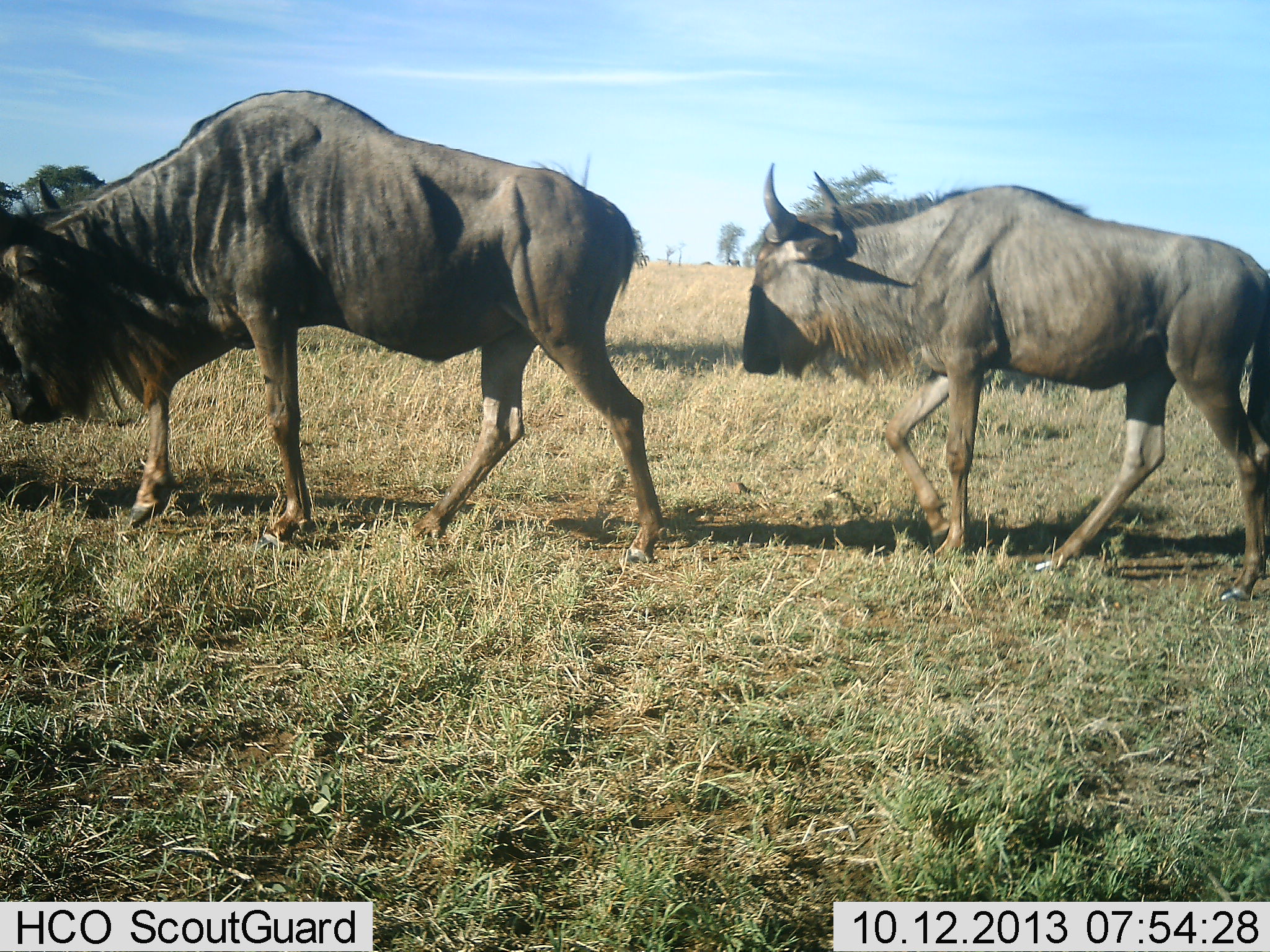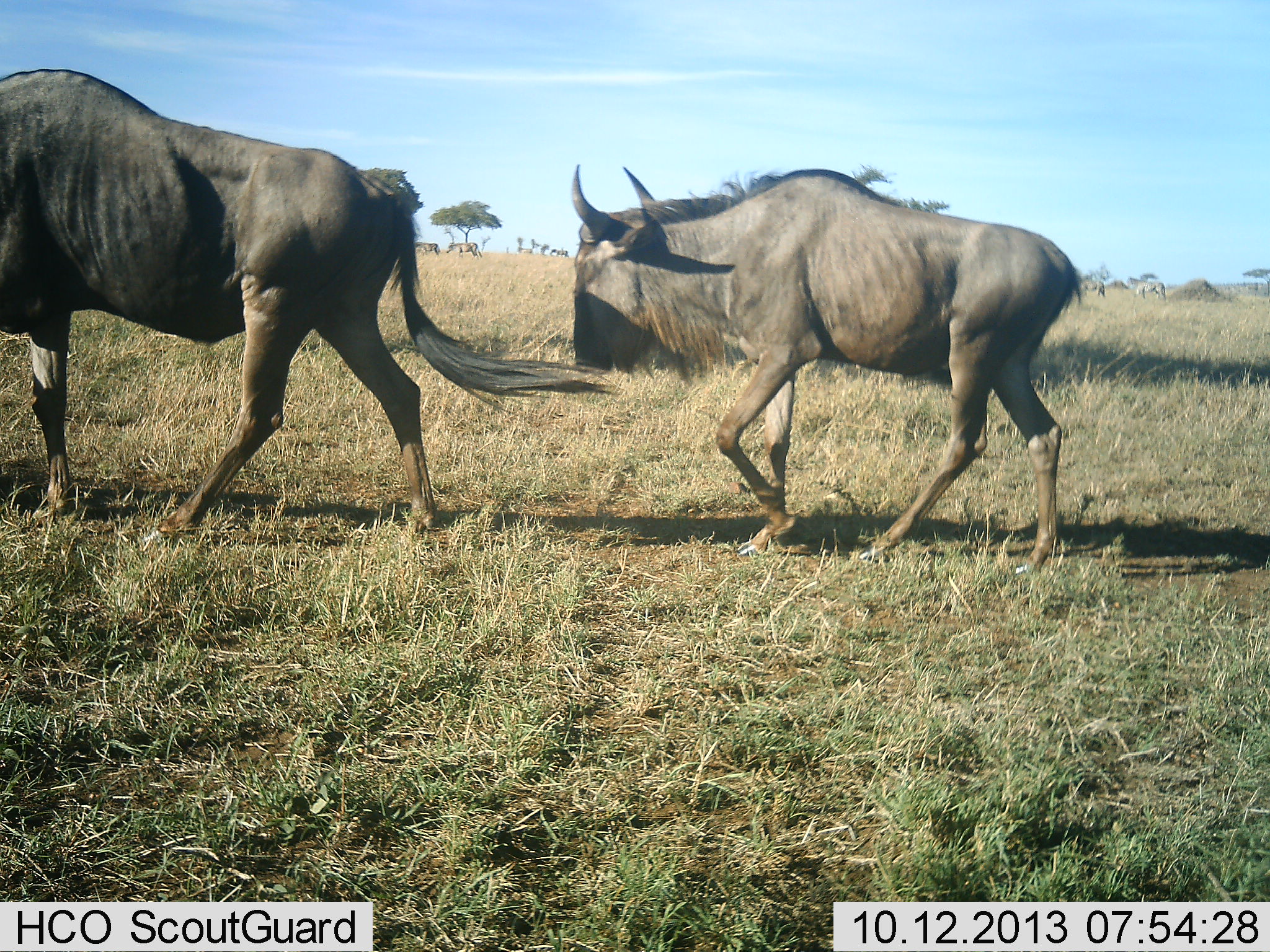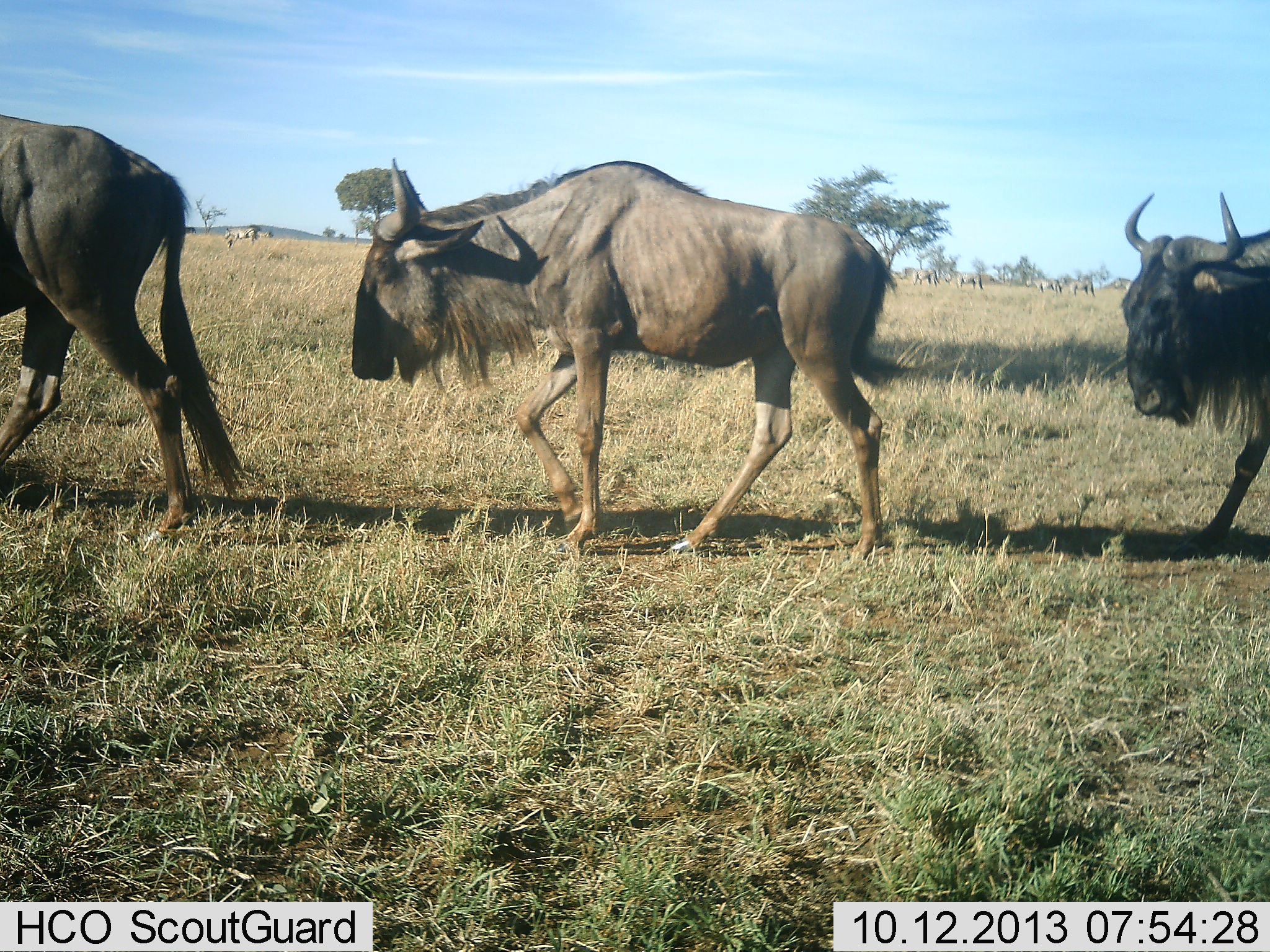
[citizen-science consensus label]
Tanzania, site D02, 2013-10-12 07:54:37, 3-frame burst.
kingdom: Animalia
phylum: Chordata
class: Mammalia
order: Artiodactyla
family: Bovidae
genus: Connochaetes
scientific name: Connochaetes taurinus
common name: blue wildebeest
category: wildebeest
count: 3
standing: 36%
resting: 0%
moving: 100%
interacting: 0%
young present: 0%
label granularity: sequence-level